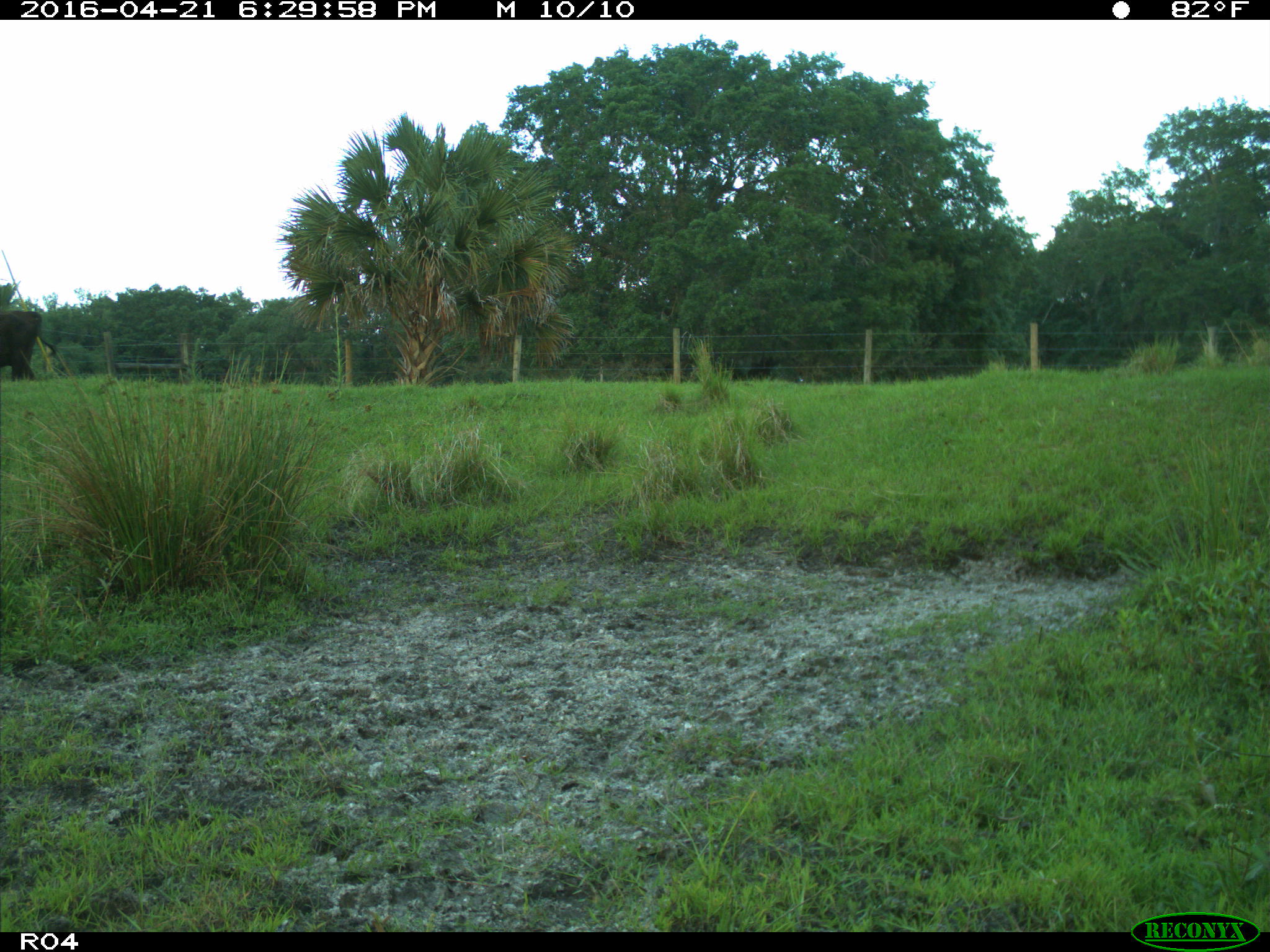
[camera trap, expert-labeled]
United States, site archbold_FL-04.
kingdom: Animalia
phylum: Chordata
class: Mammalia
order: Artiodactyla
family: Bovidae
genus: Bos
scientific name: Bos taurus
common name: domestic cow